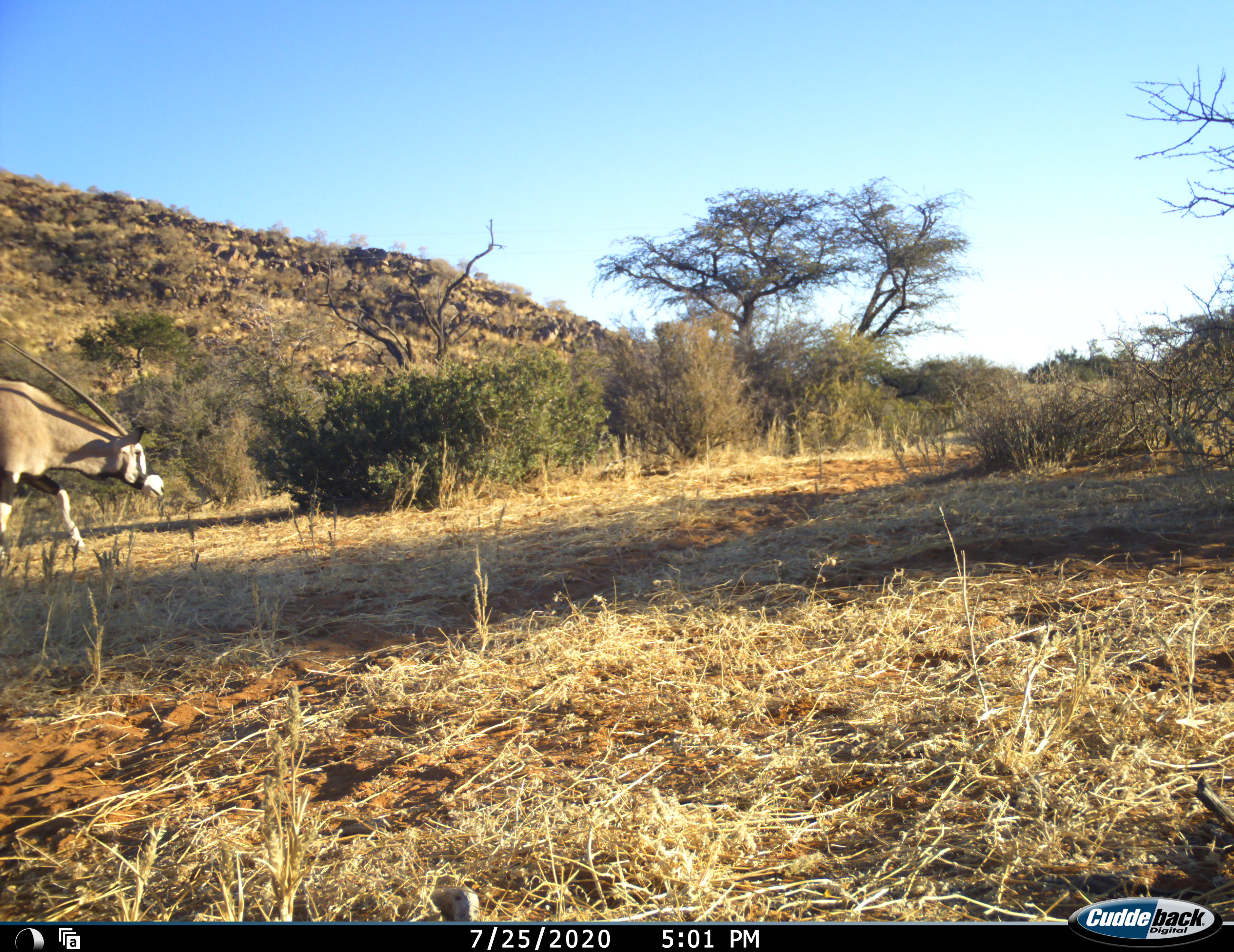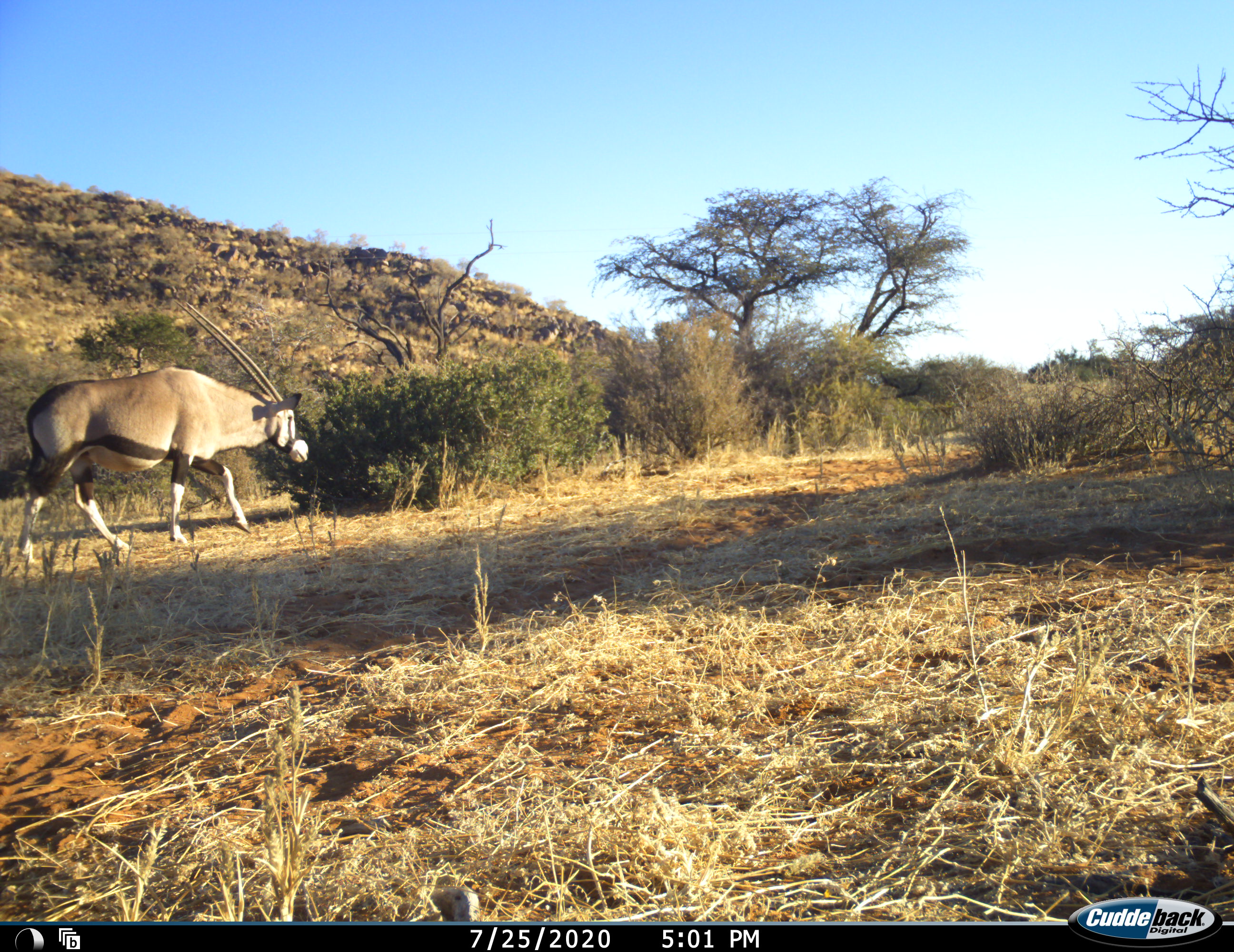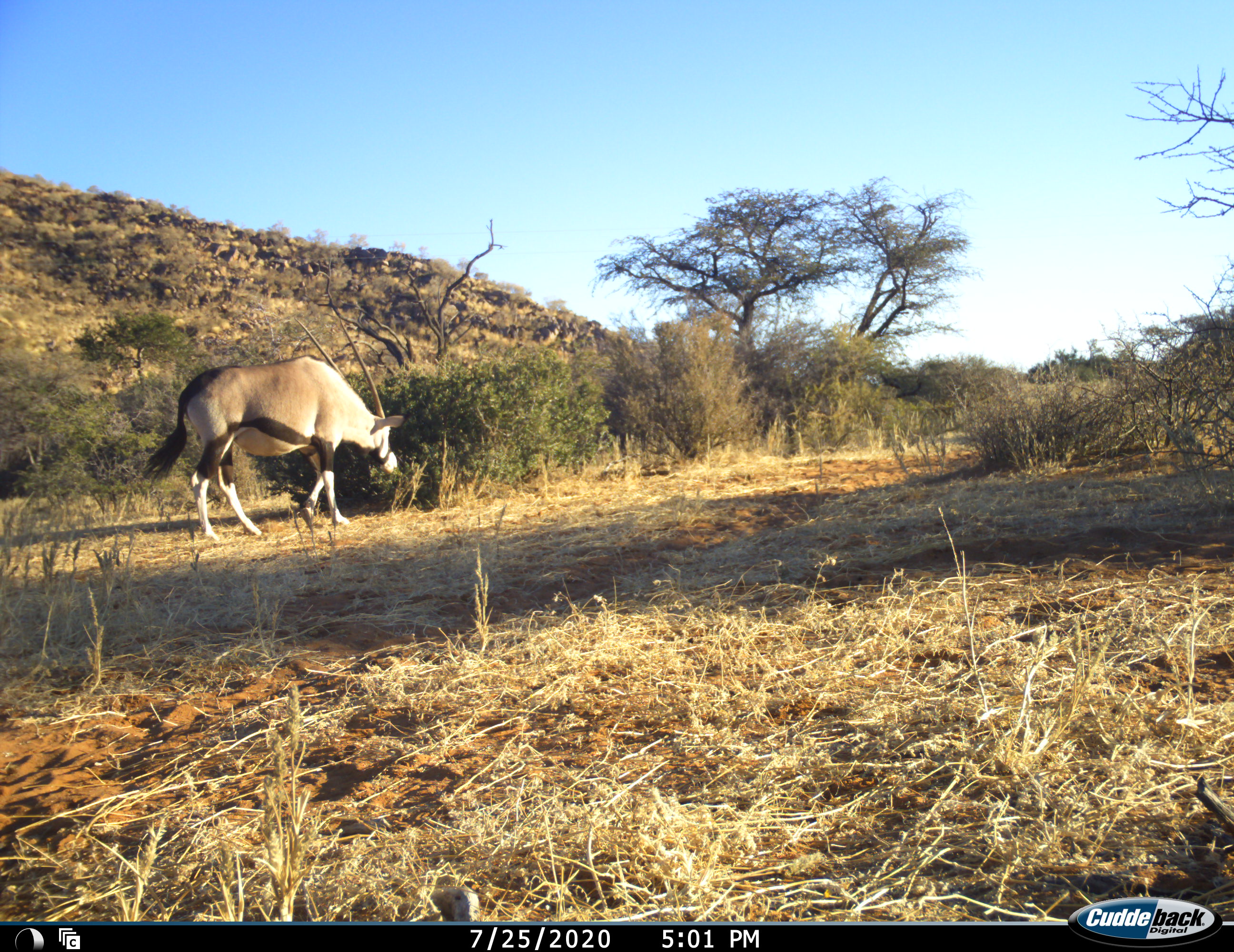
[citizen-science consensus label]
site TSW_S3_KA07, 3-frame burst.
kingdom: Animalia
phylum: Chordata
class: Mammalia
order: Artiodactyla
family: Bovidae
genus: Oryx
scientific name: Oryx gazella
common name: gemsbok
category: oryx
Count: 1.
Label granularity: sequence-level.